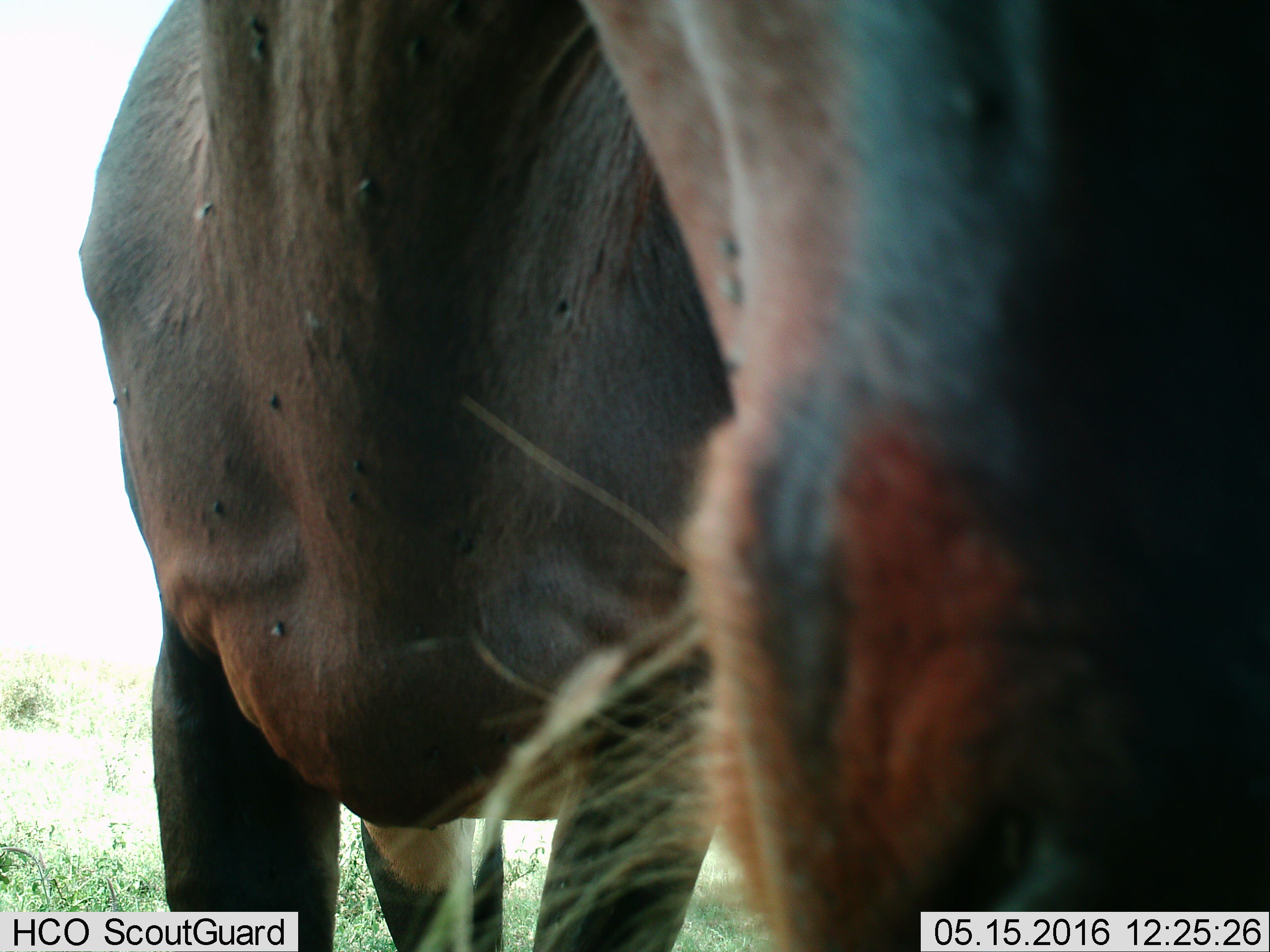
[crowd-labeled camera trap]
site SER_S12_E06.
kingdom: Animalia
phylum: Chordata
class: Mammalia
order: Artiodactyla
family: Bovidae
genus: Damaliscus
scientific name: Damaliscus lunatus jimela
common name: topi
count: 1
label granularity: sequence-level